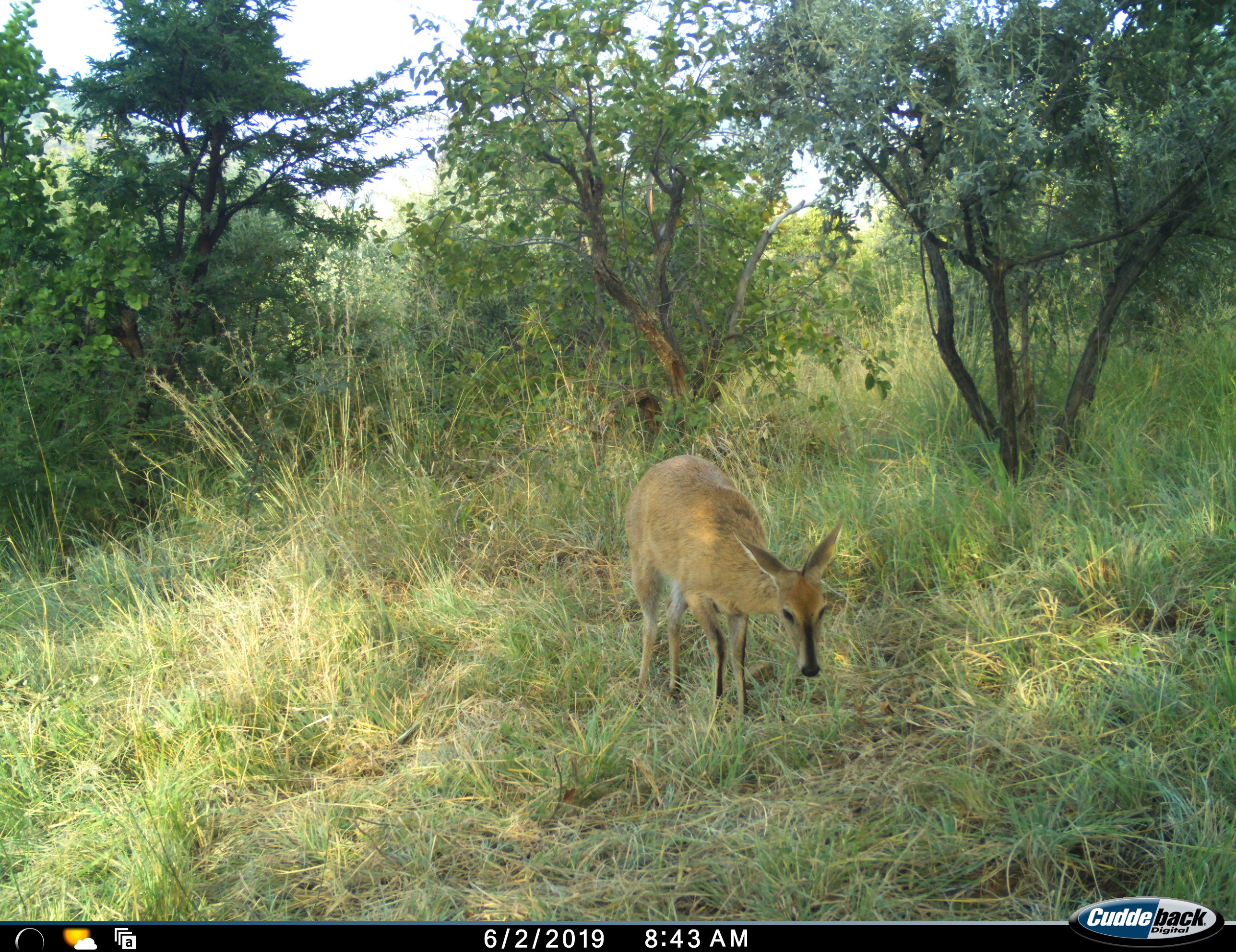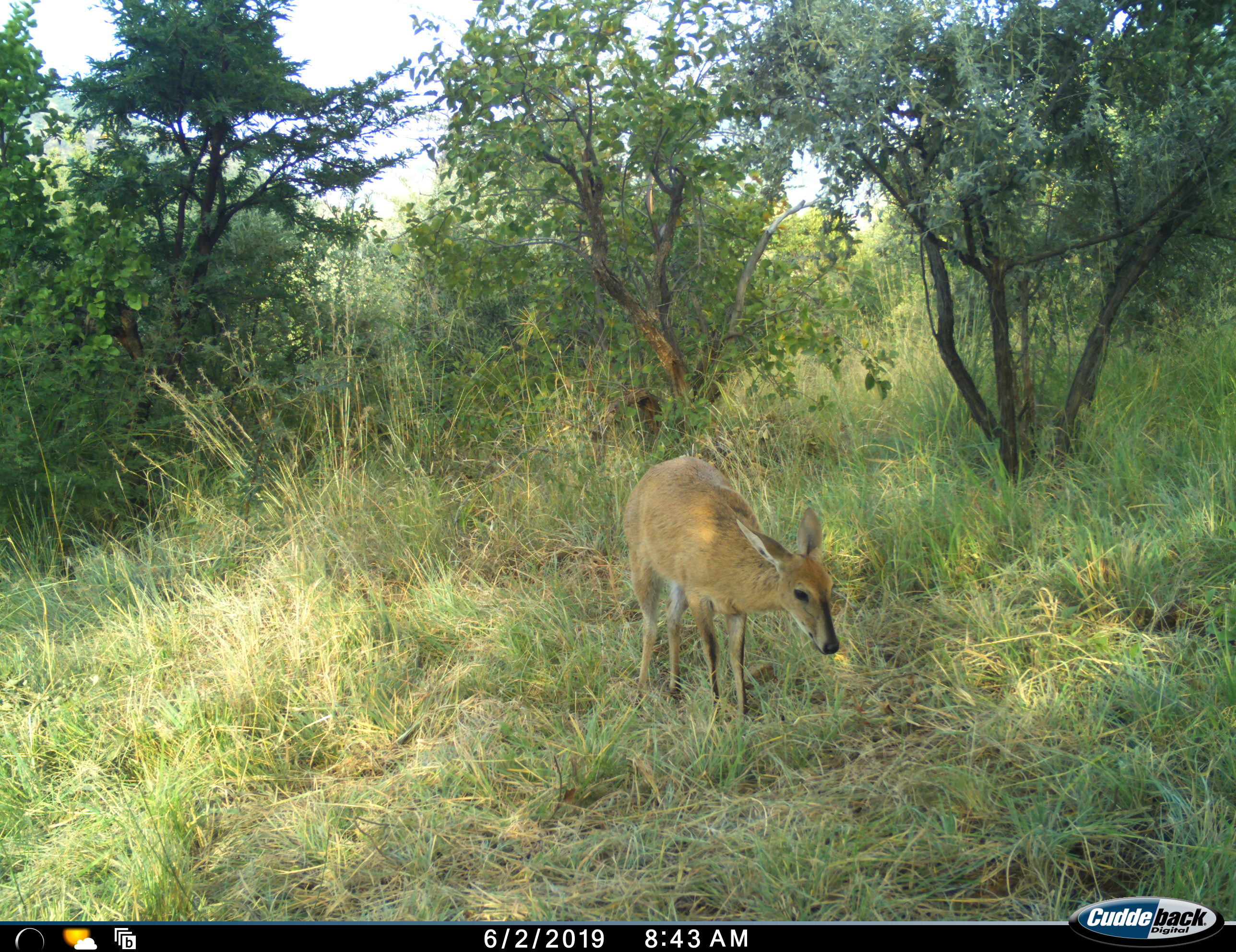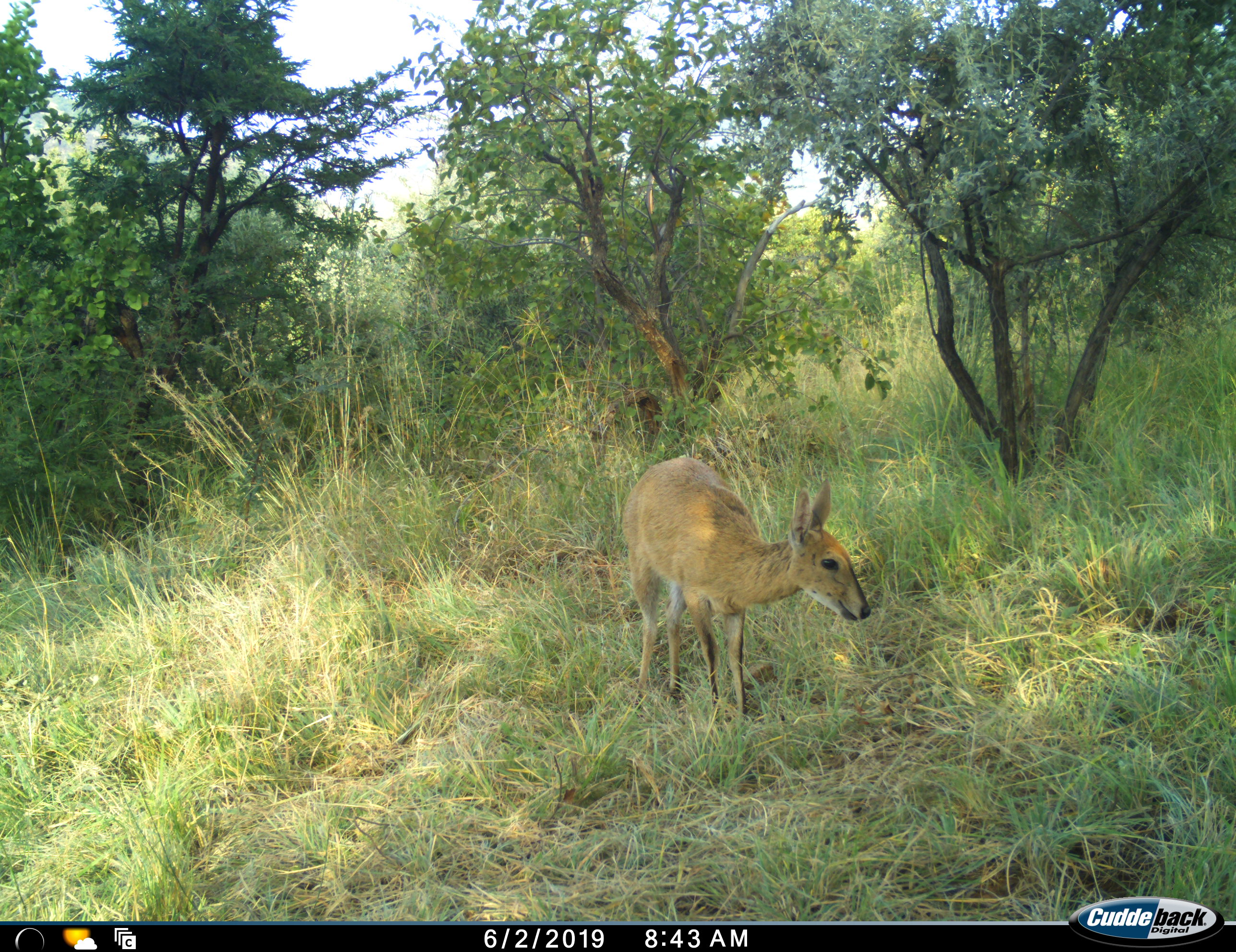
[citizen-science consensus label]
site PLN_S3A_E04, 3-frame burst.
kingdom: Animalia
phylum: Chordata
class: Mammalia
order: Artiodactyla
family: Bovidae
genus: Sylvicapra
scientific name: Sylvicapra grimmia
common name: common duiker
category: duikercommongrey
Duikercommongrey (common duiker) (Sylvicapra grimmia), count 1. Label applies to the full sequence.